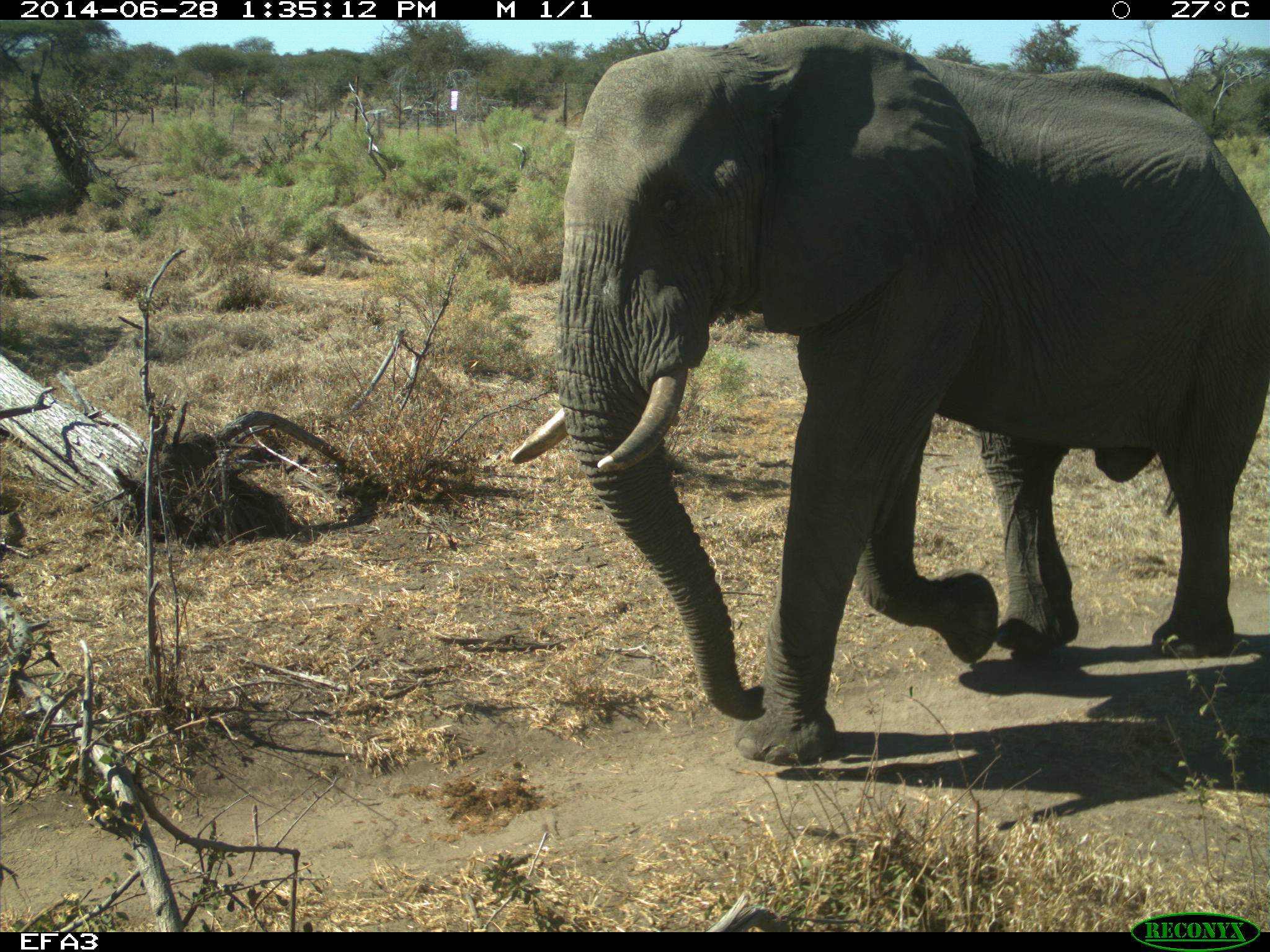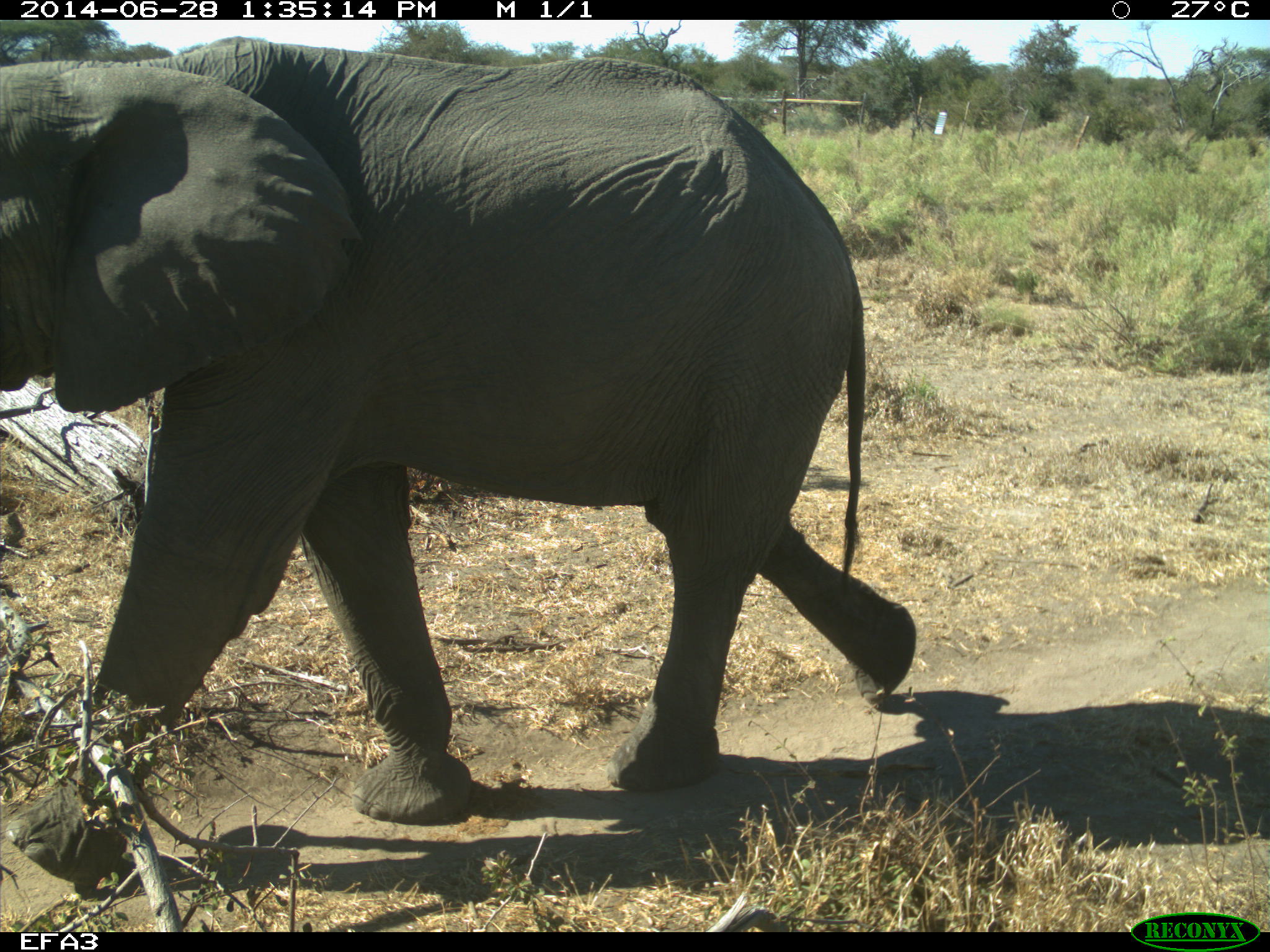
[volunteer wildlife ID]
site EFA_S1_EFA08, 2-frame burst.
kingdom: Animalia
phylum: Chordata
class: Mammalia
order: Proboscidea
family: Elephantidae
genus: Loxodonta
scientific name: Loxodonta africana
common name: african bush elephant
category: elephant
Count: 1.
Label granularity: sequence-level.